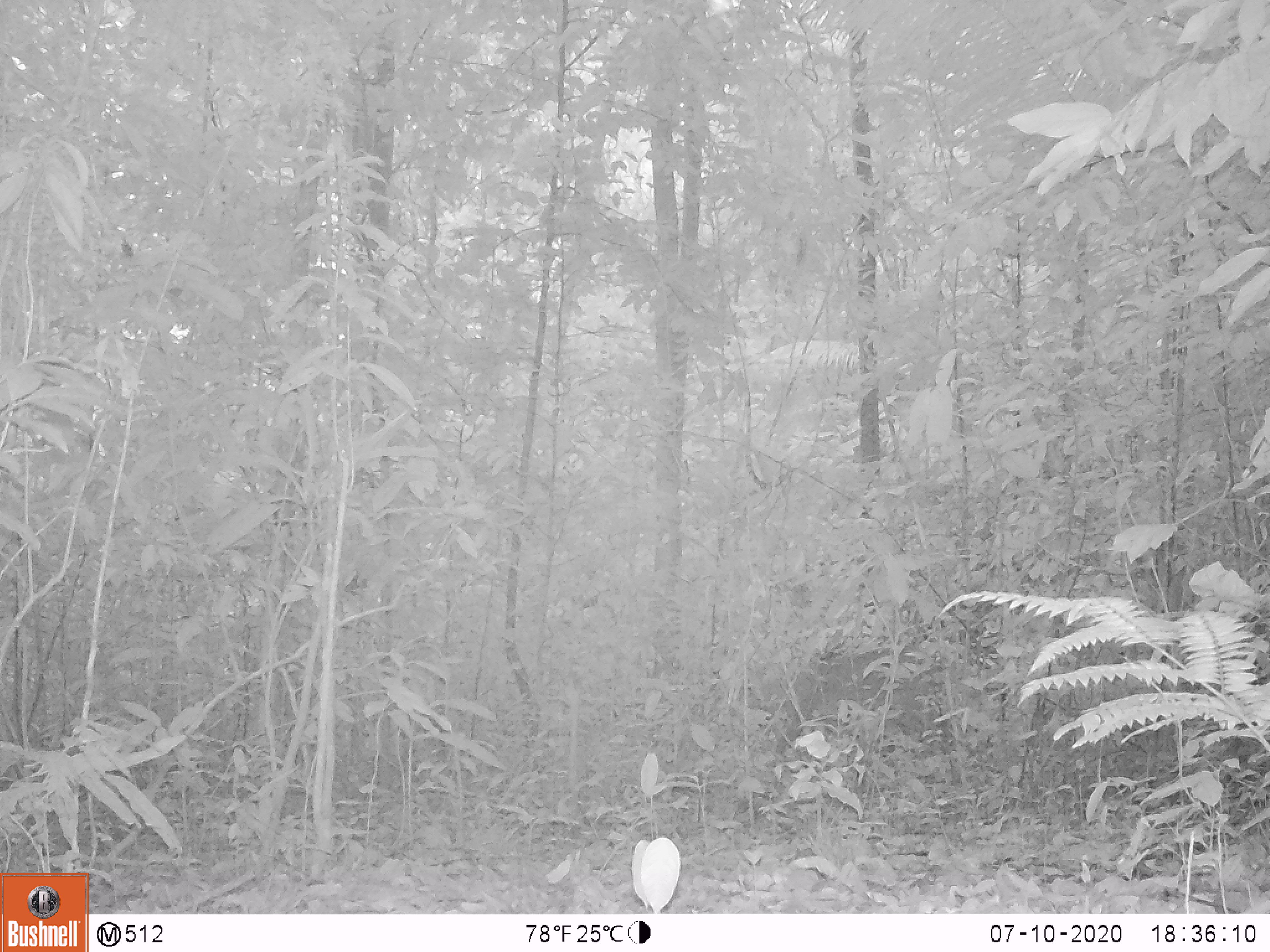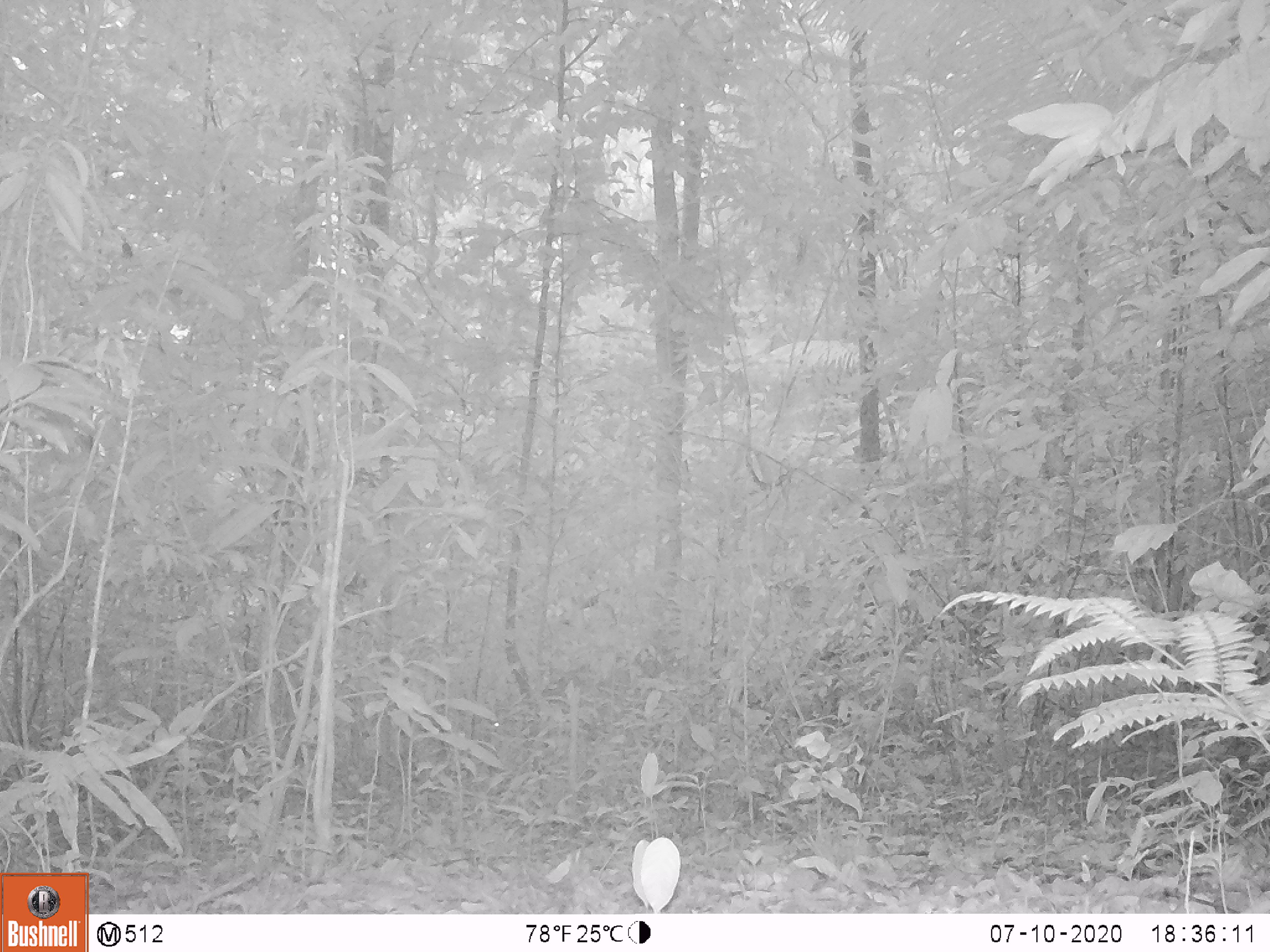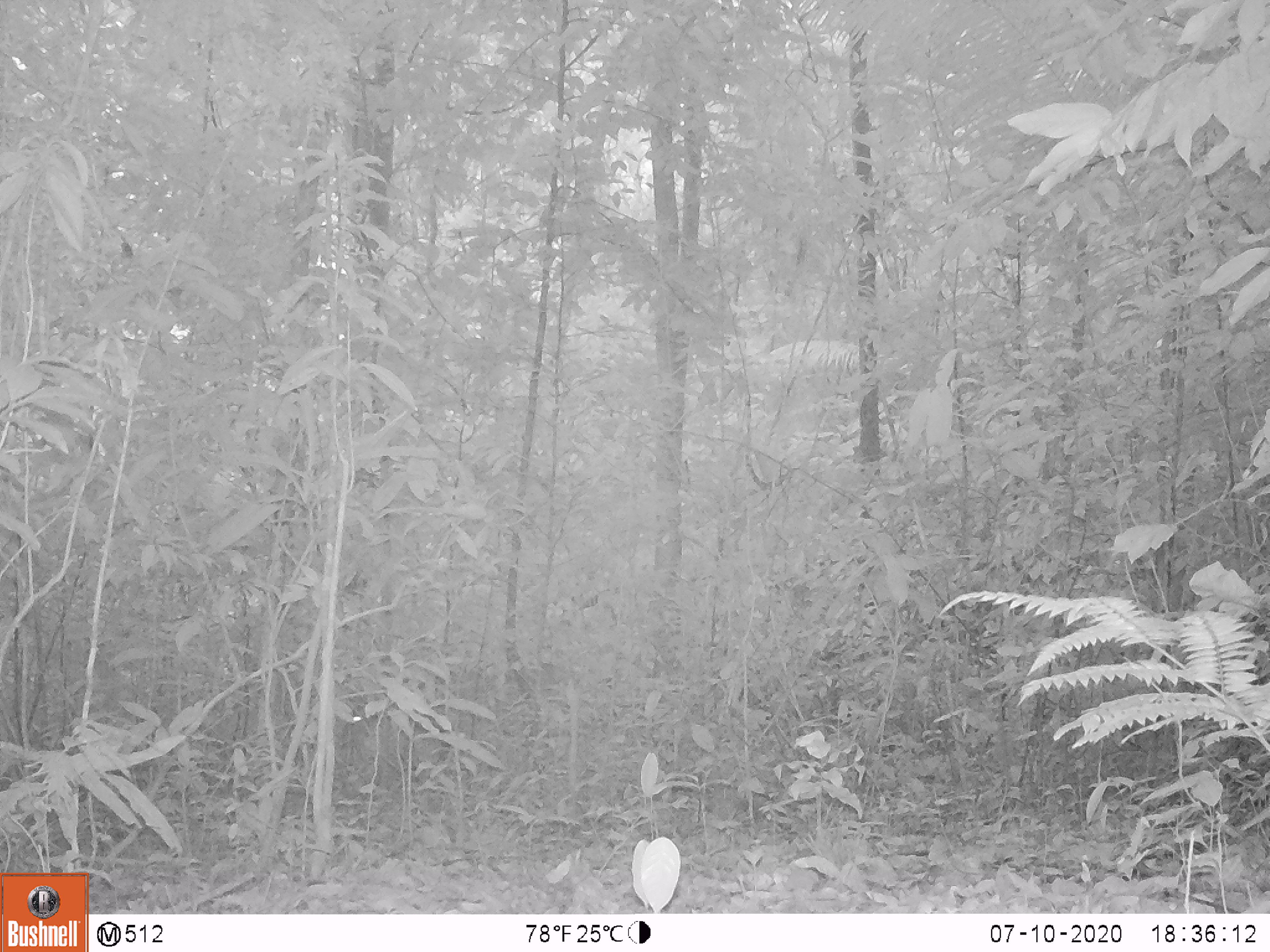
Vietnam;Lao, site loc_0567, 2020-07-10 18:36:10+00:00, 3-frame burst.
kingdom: Animalia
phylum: Chordata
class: Mammalia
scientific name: Laurasiatheria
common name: ungulate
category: unidentified ungulates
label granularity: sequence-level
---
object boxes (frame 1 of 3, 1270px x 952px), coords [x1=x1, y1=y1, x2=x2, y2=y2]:
unidentified ungulates: [x1=773, y1=647, x2=955, y2=778]